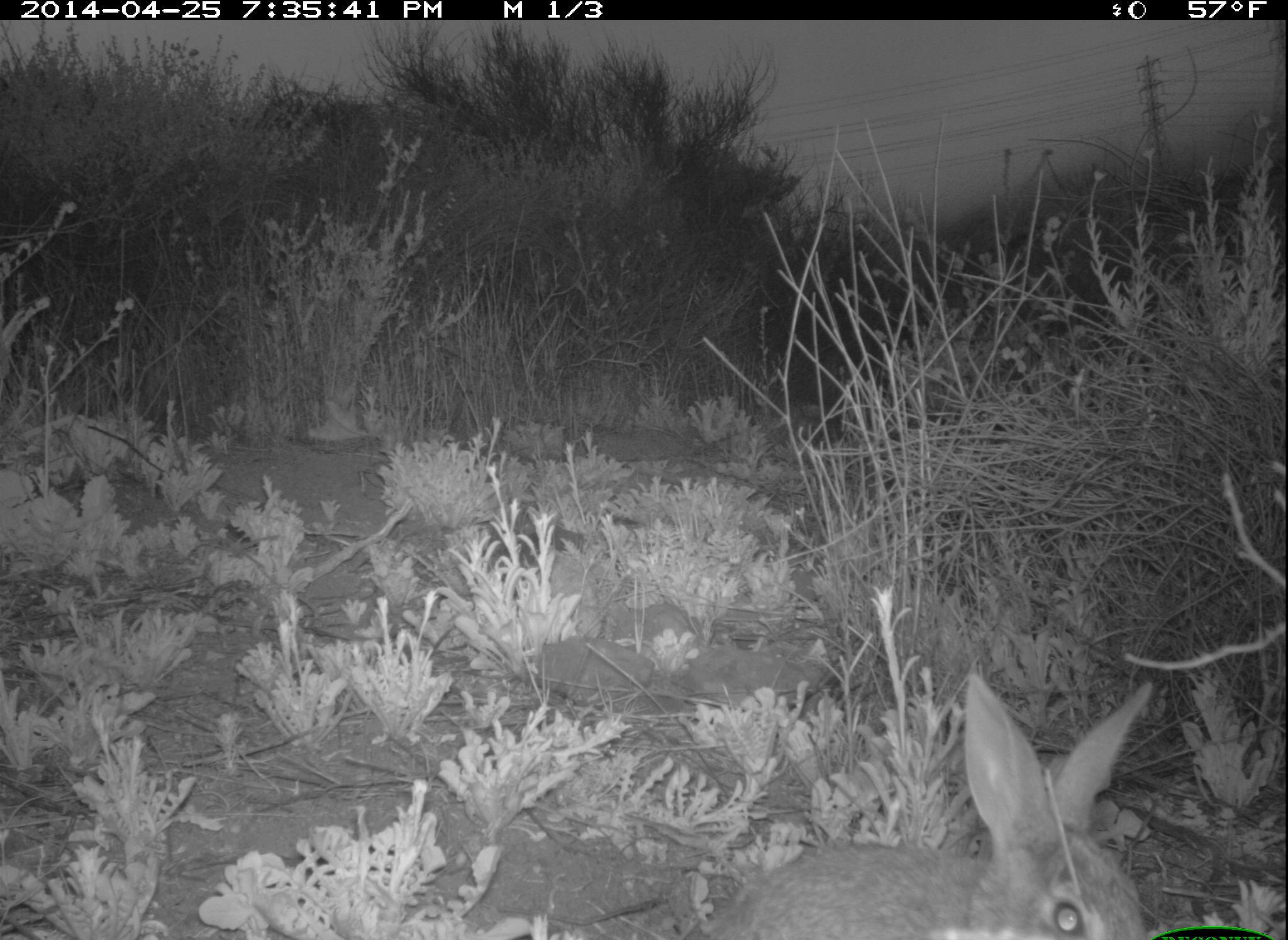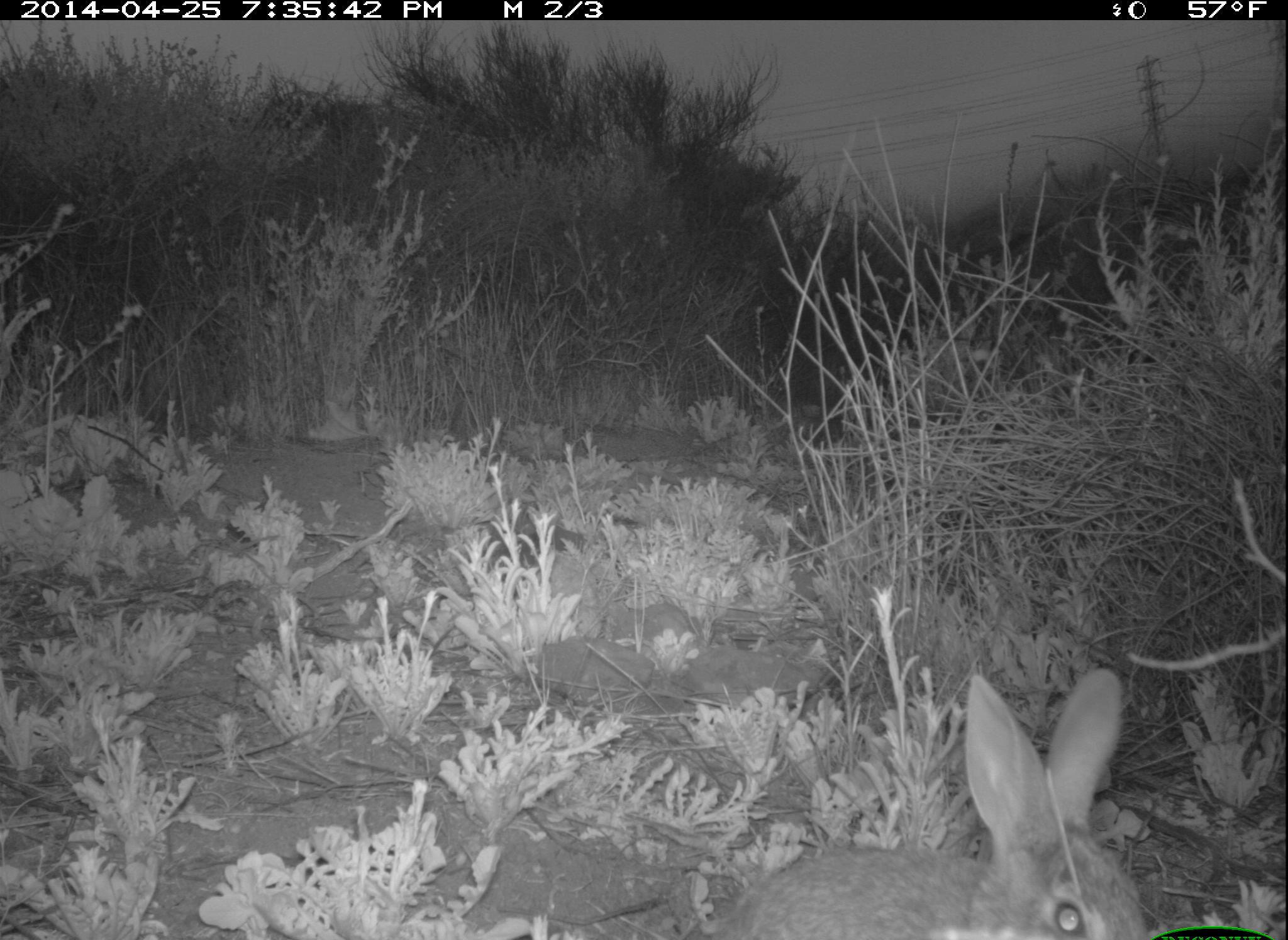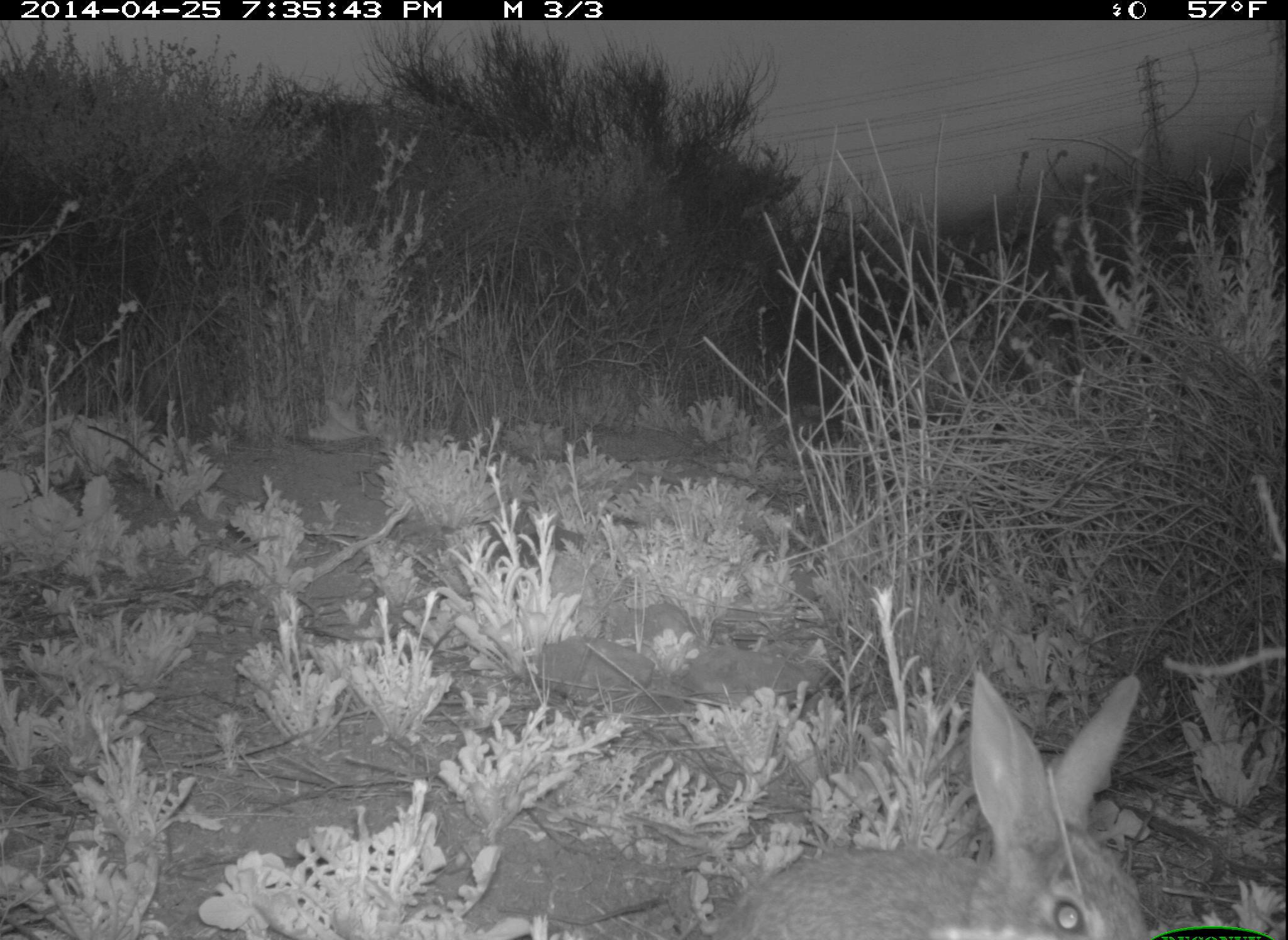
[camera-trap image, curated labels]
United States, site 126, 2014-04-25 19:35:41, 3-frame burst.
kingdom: Animalia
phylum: Chordata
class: Mammalia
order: Lagomorpha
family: Leporidae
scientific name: Leporidae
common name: rabbits and hares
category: rabbit